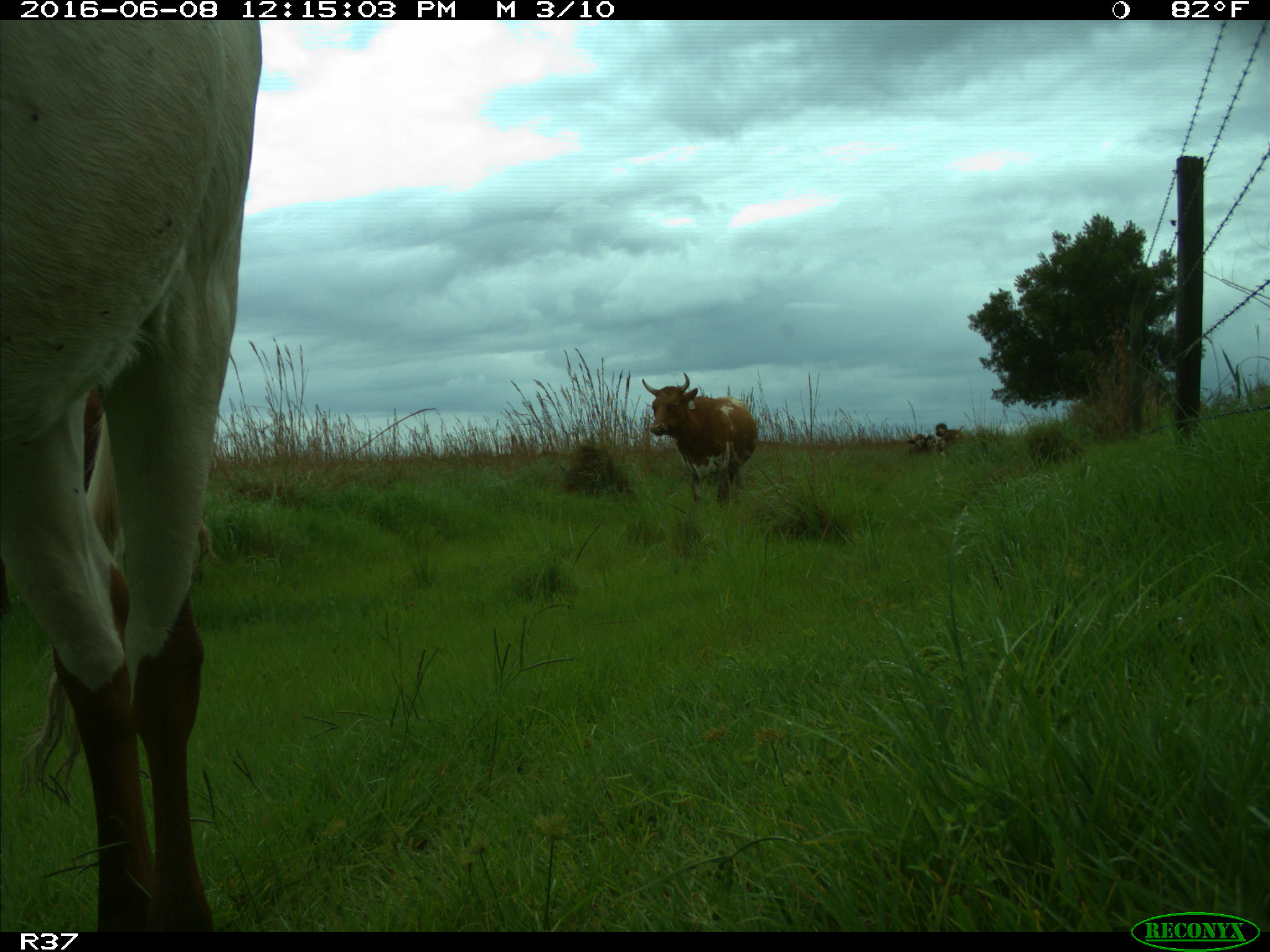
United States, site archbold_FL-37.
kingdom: Animalia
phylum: Chordata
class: Mammalia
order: Artiodactyla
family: Bovidae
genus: Bos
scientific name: Bos taurus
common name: domestic cow